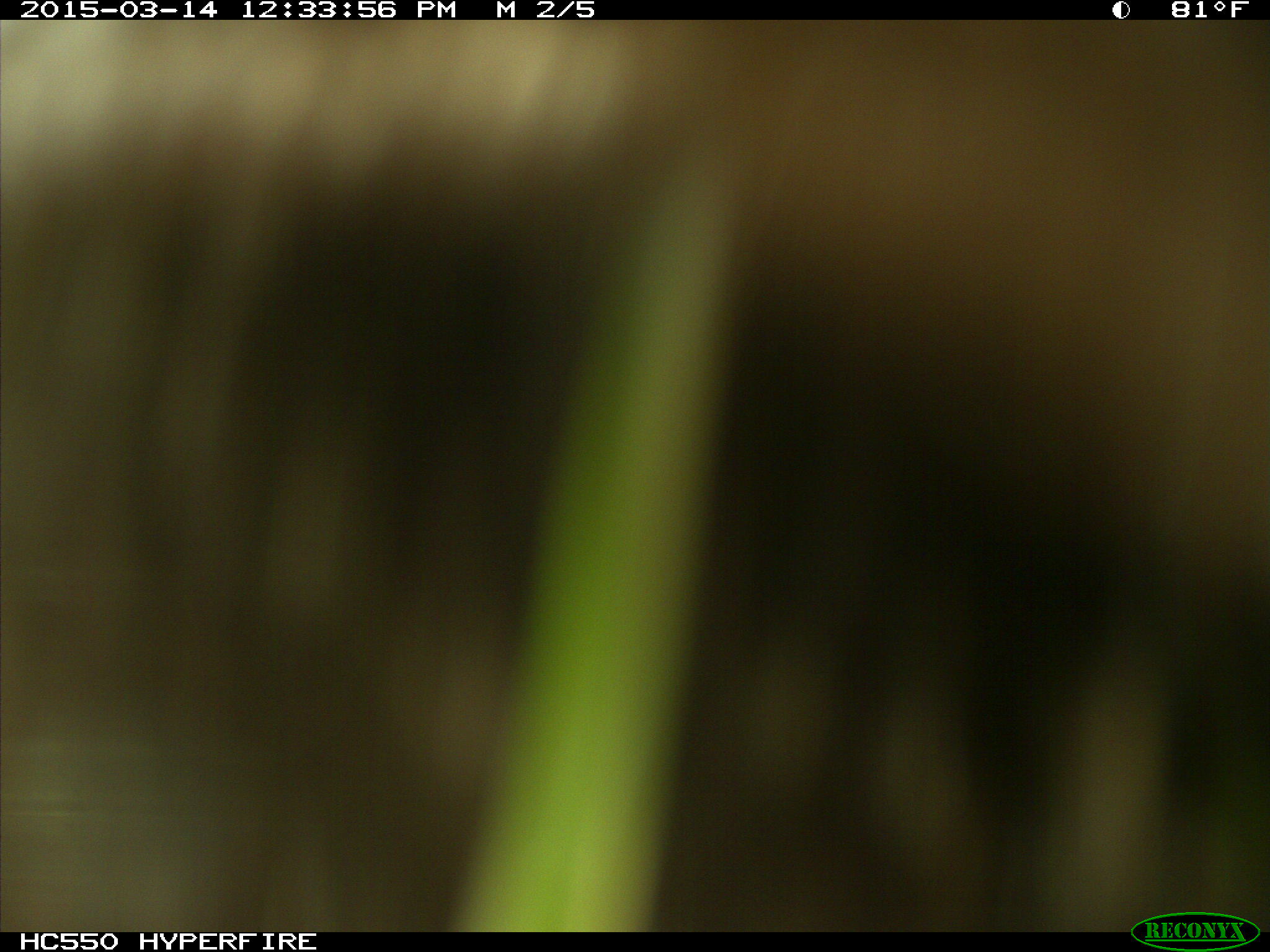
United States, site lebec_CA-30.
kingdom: Animalia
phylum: Chordata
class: Mammalia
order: Artiodactyla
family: Bovidae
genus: Bos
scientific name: Bos taurus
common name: domestic cow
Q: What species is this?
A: Bos taurus (domestic cow).